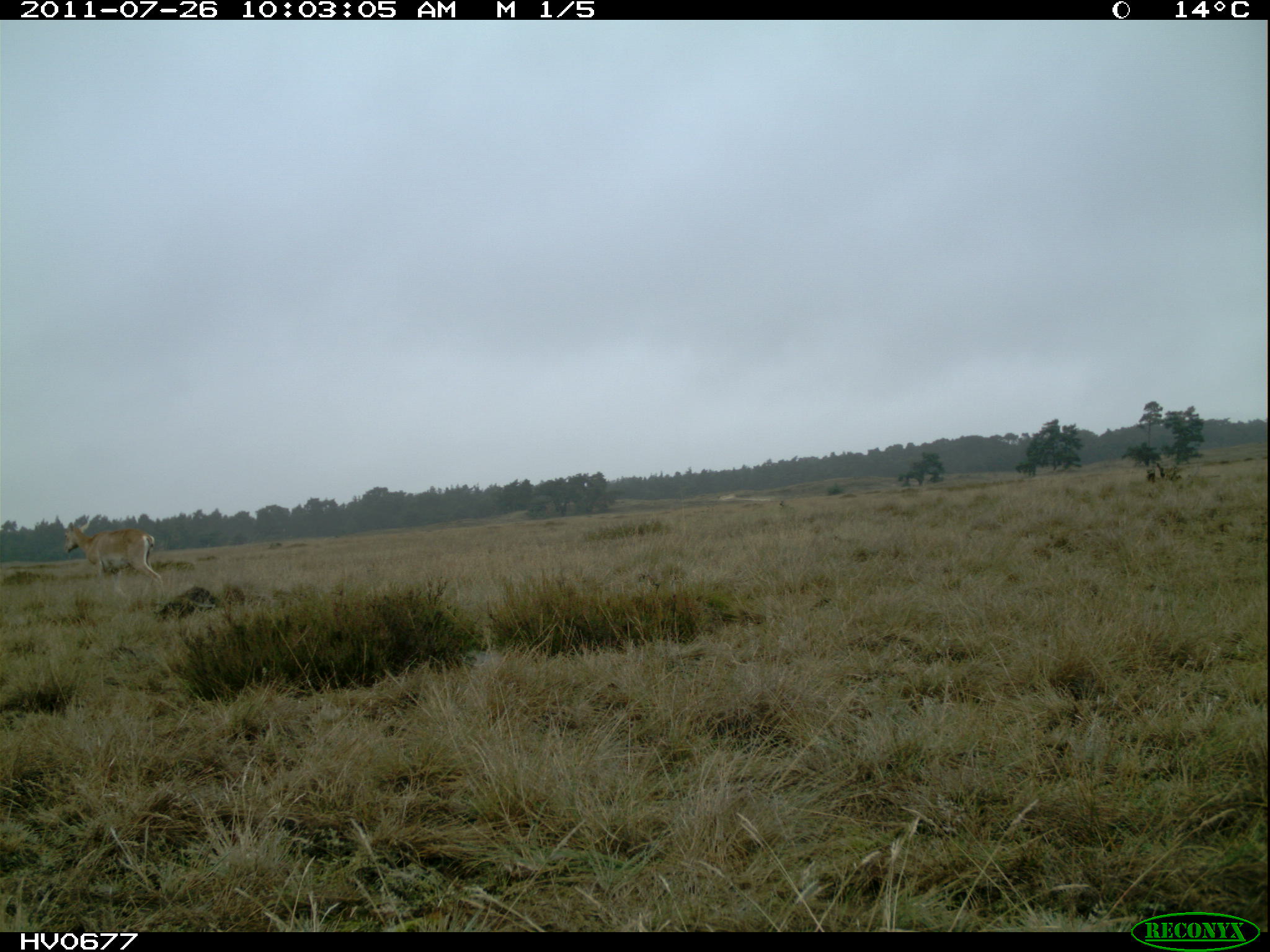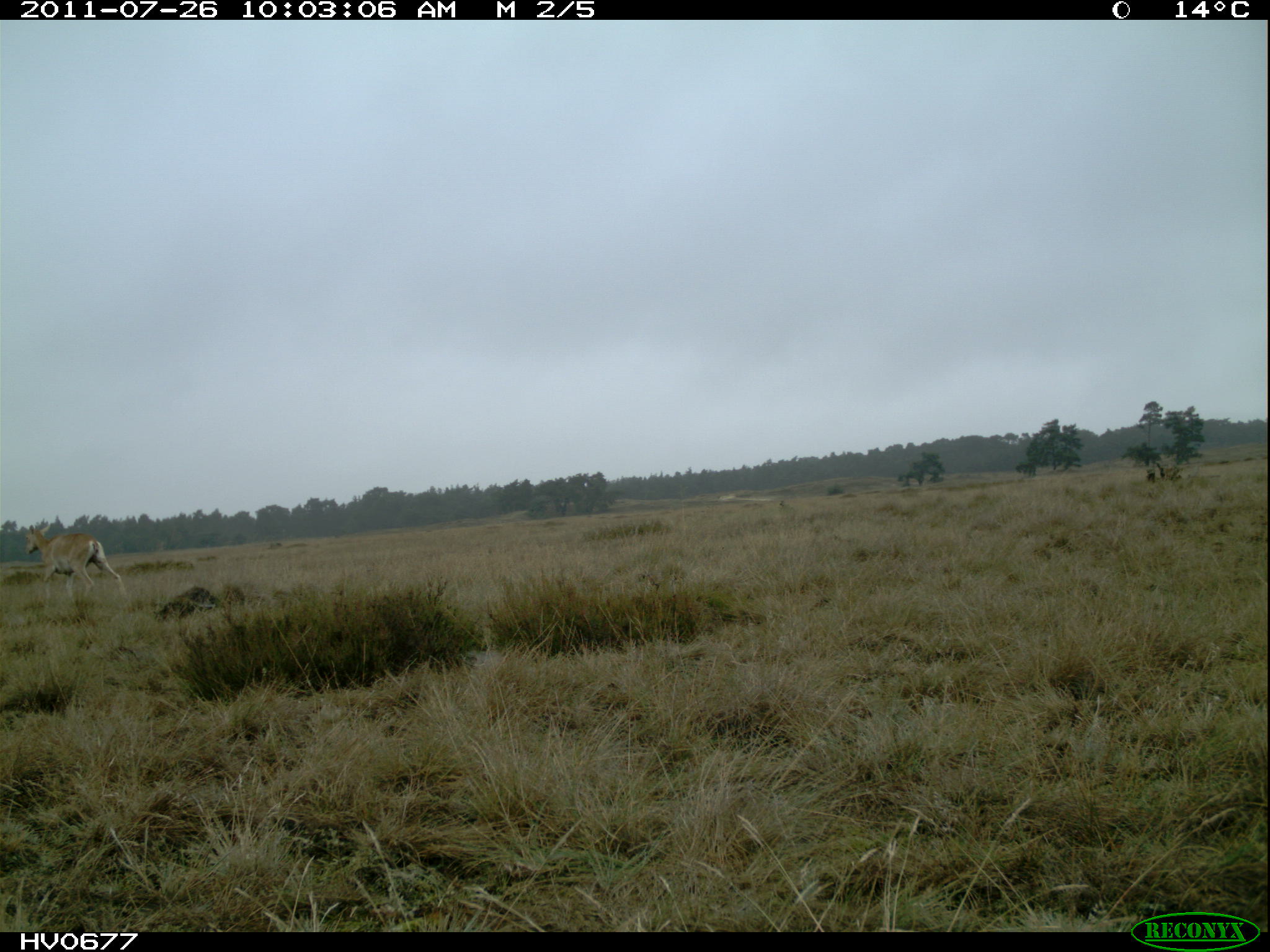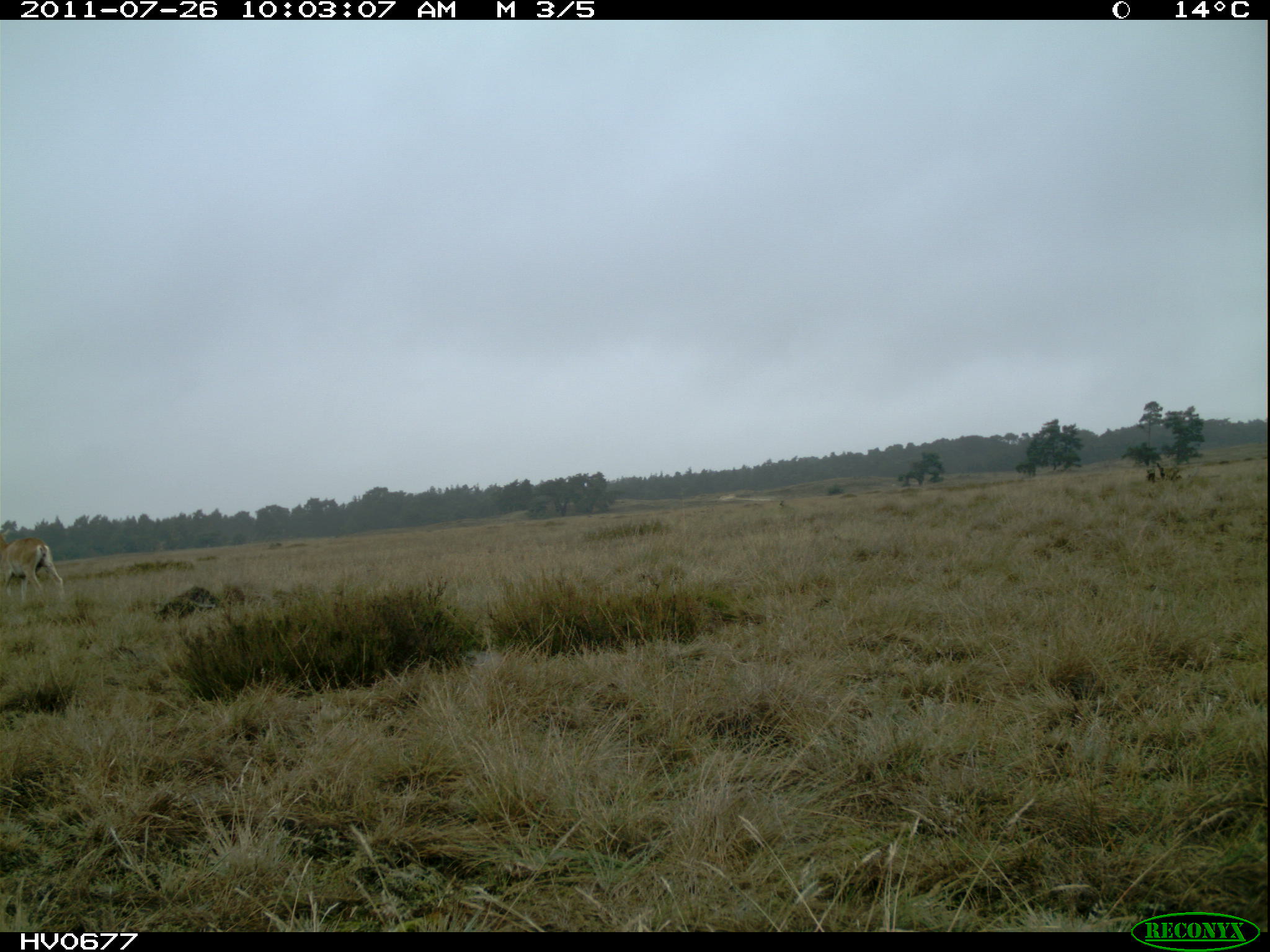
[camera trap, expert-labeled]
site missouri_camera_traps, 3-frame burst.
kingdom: Animalia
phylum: Chordata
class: Mammalia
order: Artiodactyla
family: Bovidae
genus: Ovis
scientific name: Ovis ammon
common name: mouflon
Mouflon (Ovis ammon). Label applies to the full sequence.